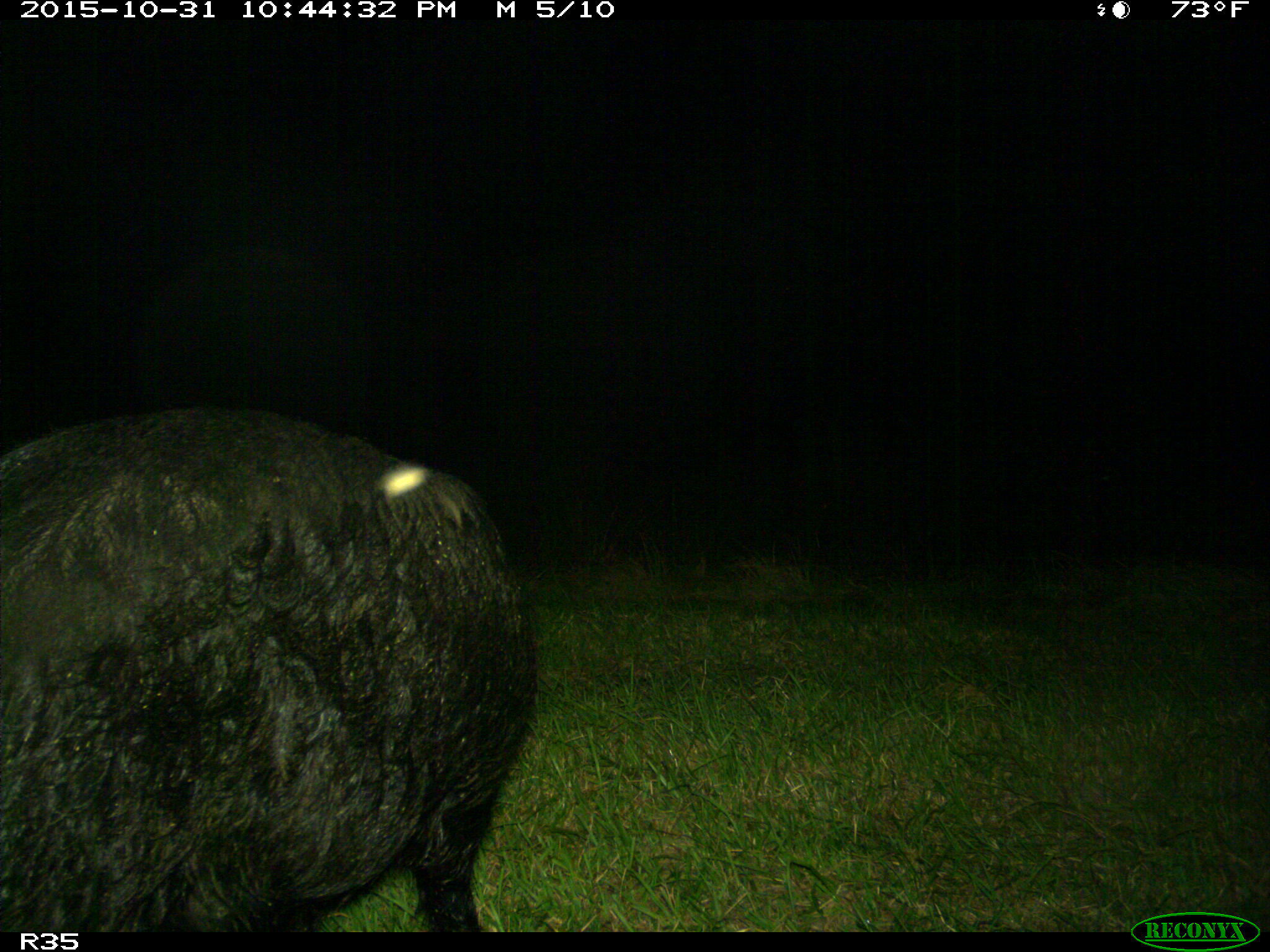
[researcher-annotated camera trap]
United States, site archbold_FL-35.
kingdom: Animalia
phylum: Chordata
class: Mammalia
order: Artiodactyla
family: Suidae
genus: Sus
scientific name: Sus scrofa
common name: wild boar